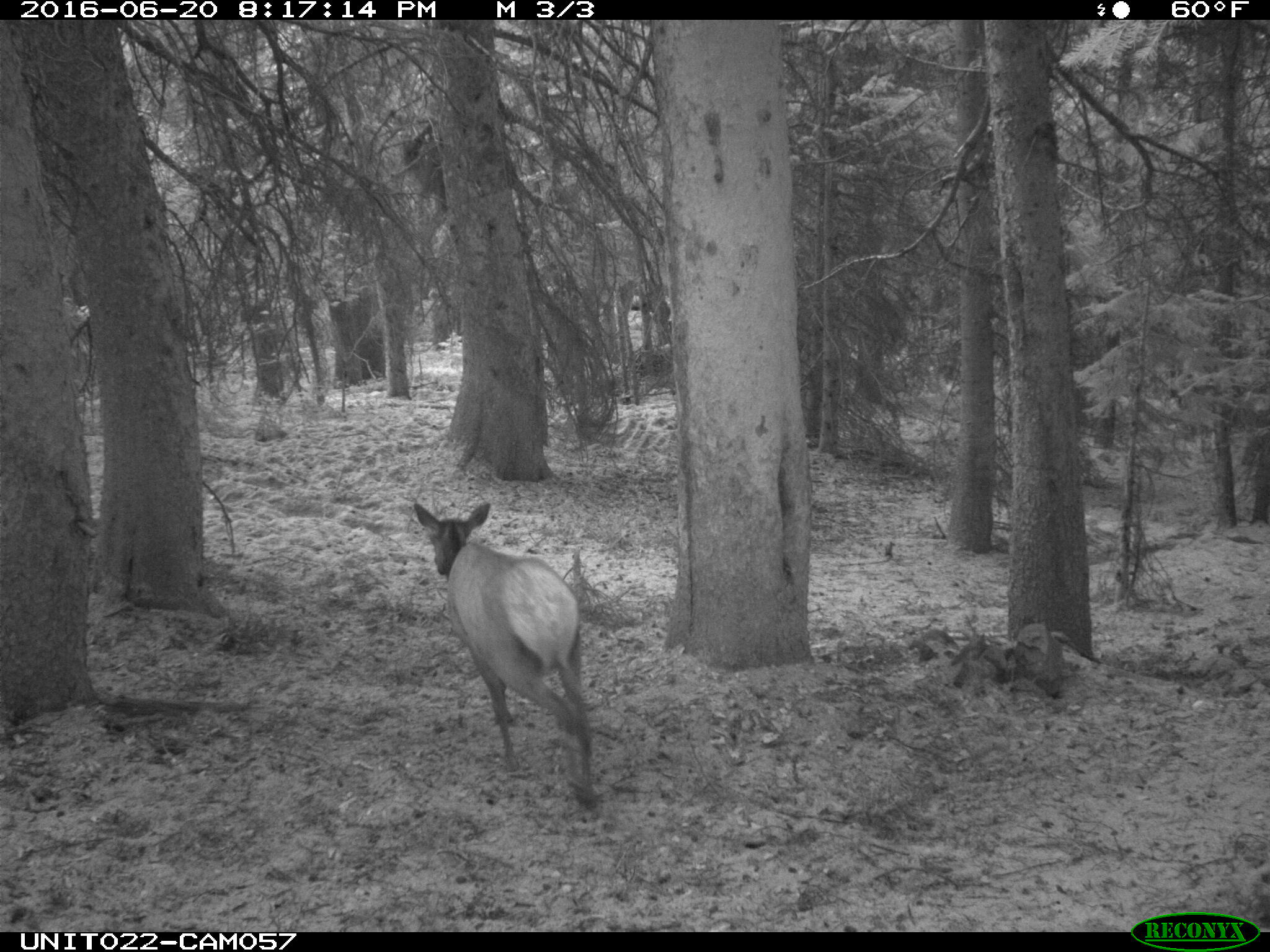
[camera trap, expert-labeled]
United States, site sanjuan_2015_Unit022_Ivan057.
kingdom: Animalia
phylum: Chordata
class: Mammalia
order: Artiodactyla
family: Cervidae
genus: Cervus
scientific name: Cervus elaphus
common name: red deer